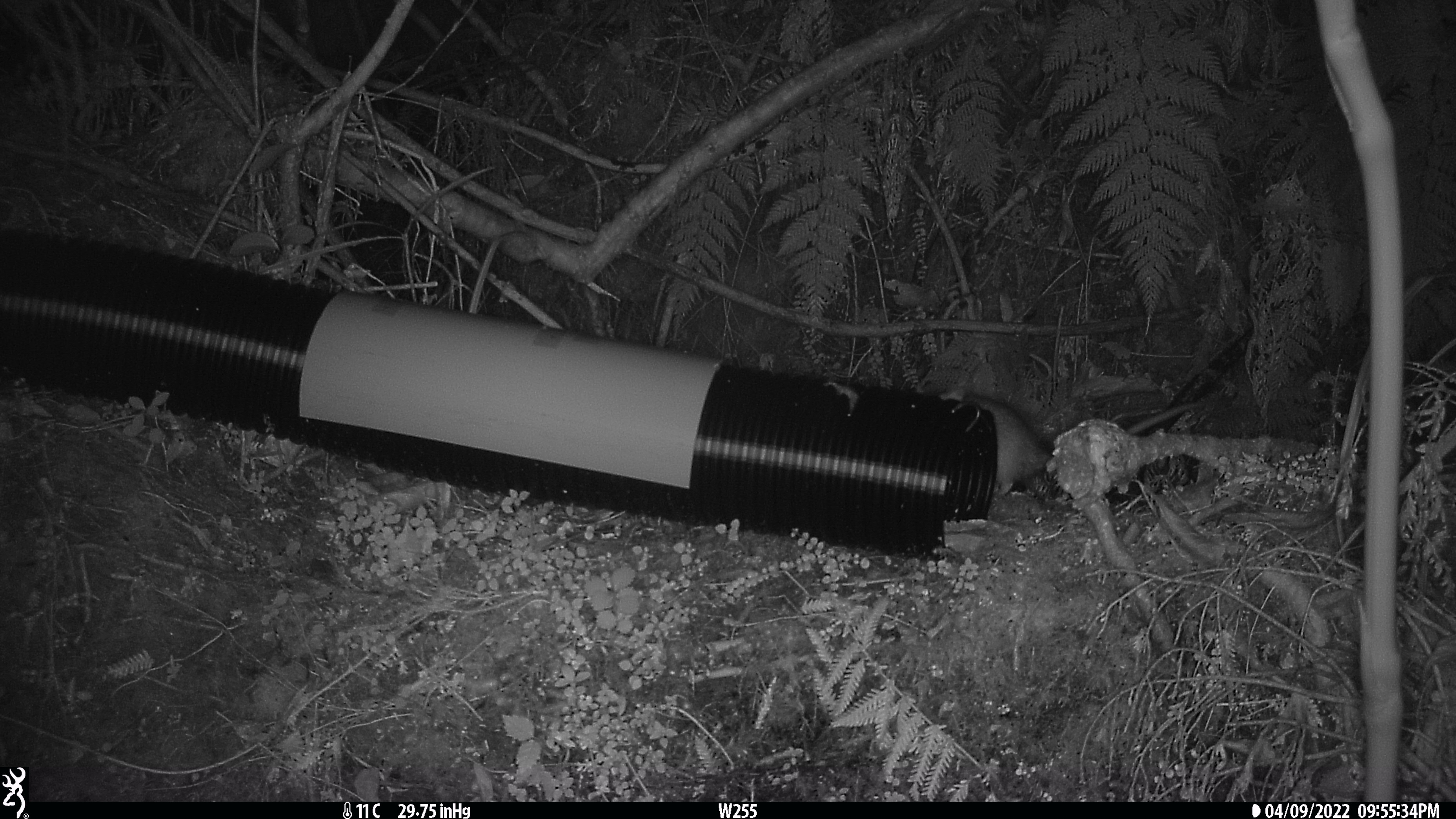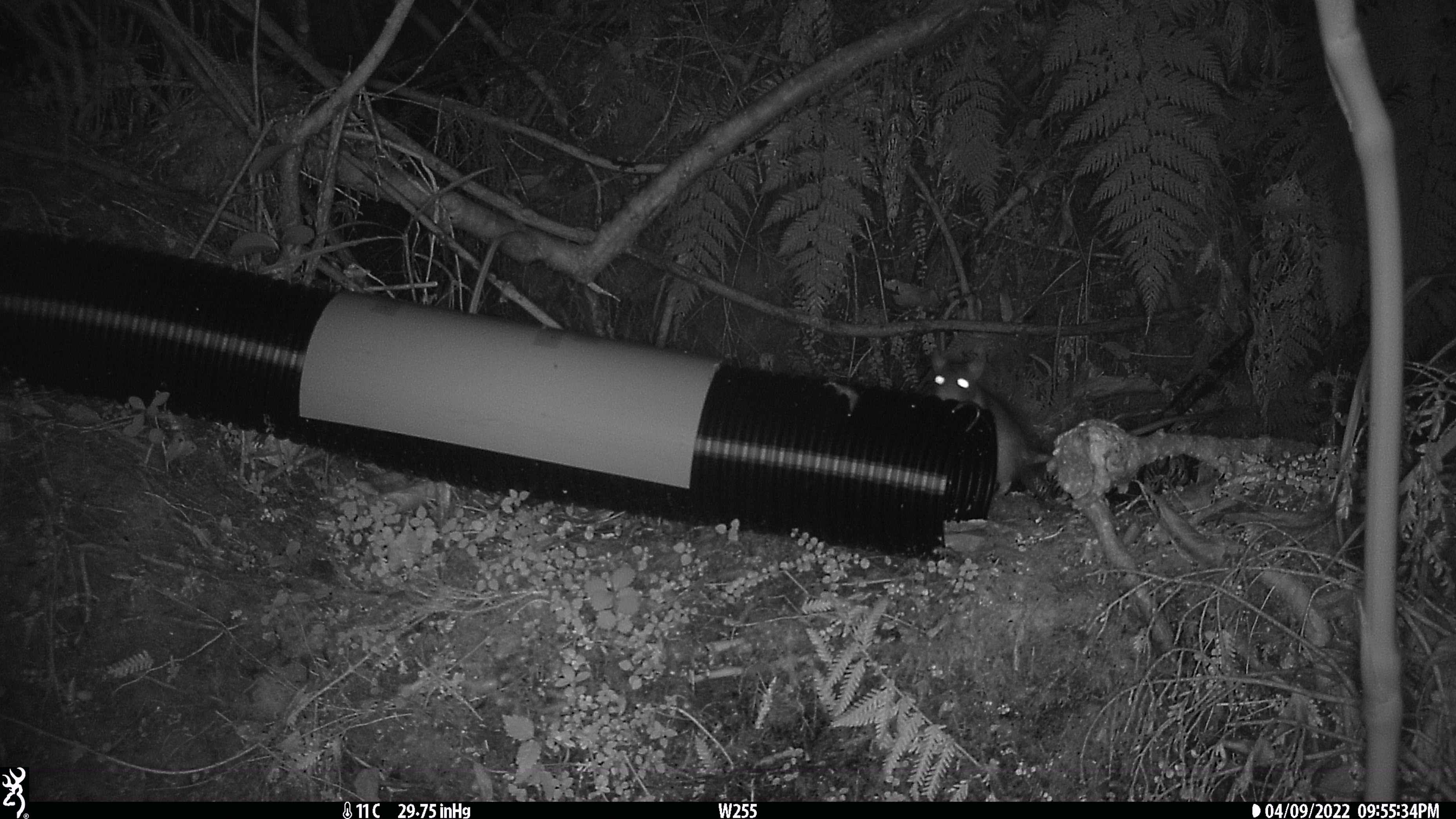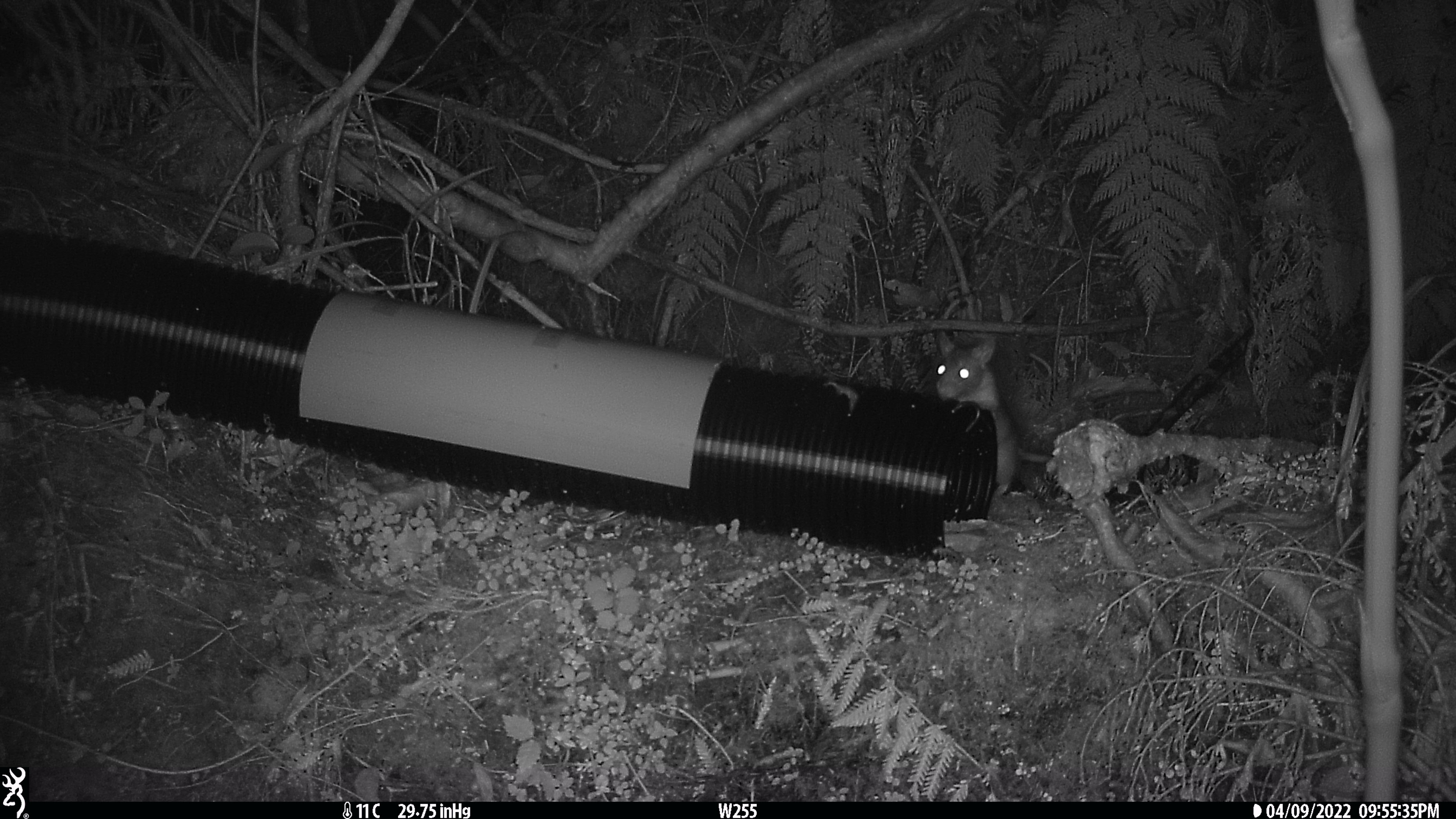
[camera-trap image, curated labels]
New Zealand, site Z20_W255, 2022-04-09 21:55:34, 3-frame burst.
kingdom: Animalia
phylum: Chordata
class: Mammalia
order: Rodentia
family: Muridae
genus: Rattus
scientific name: Rattus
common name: rat